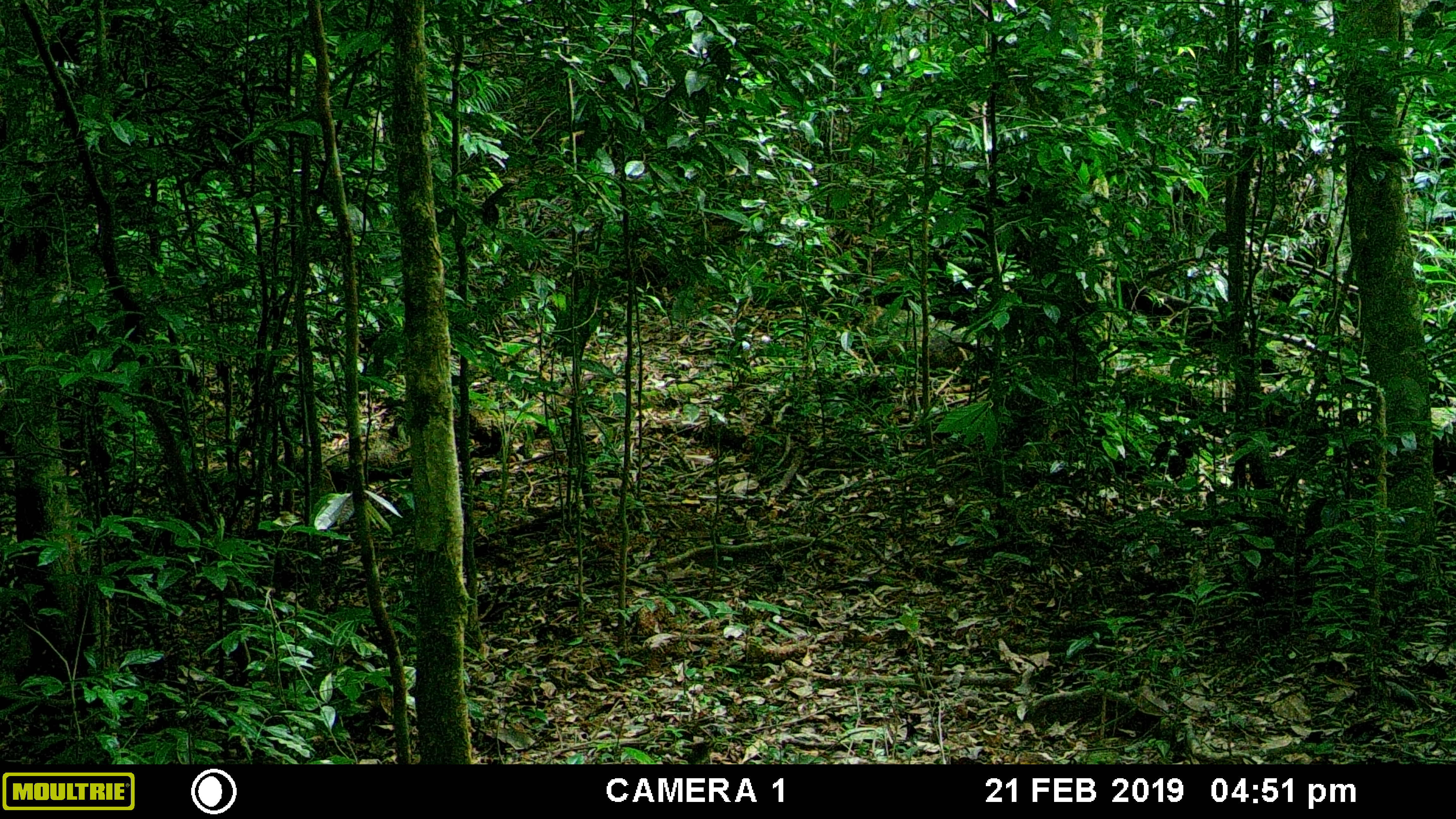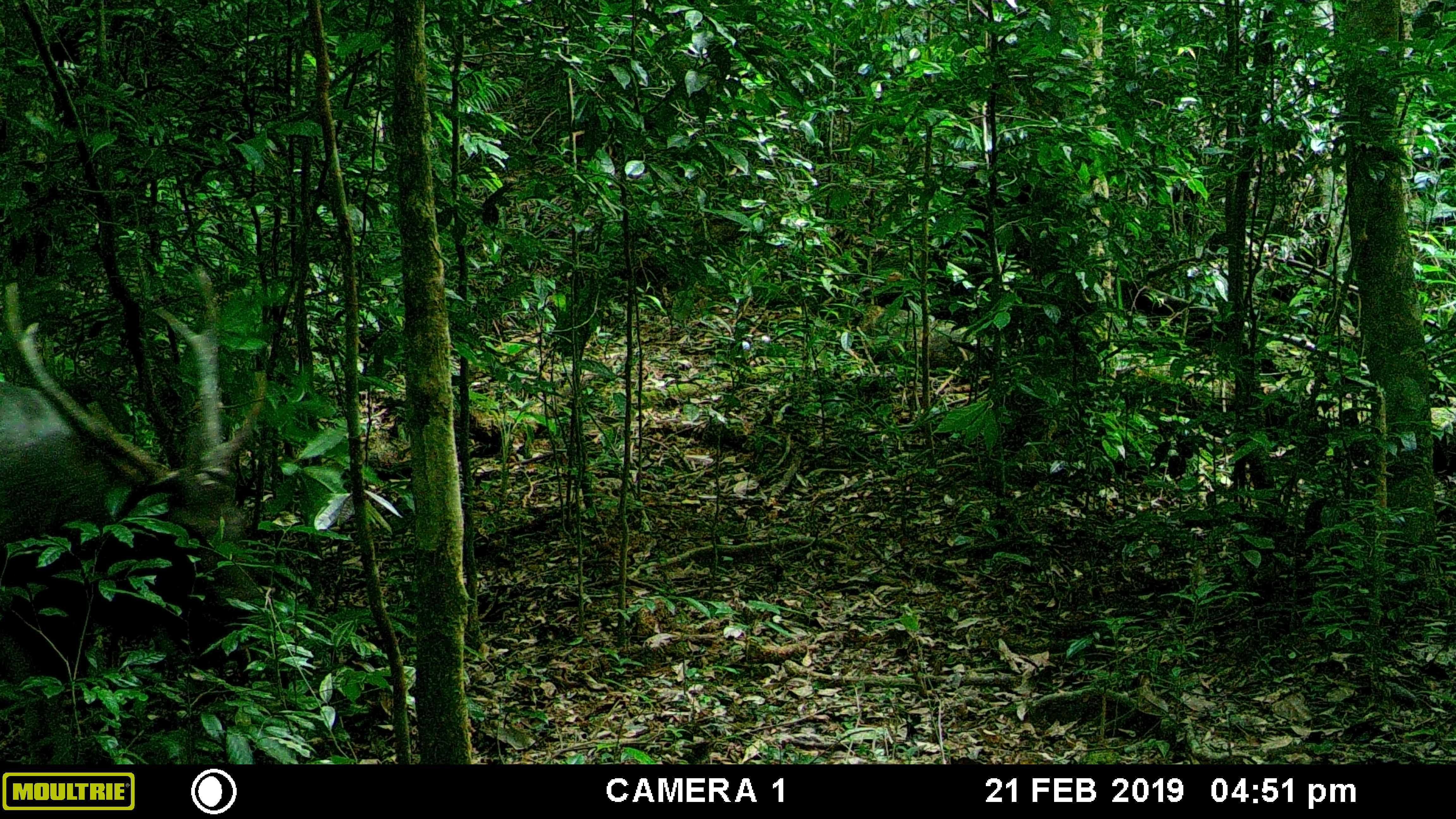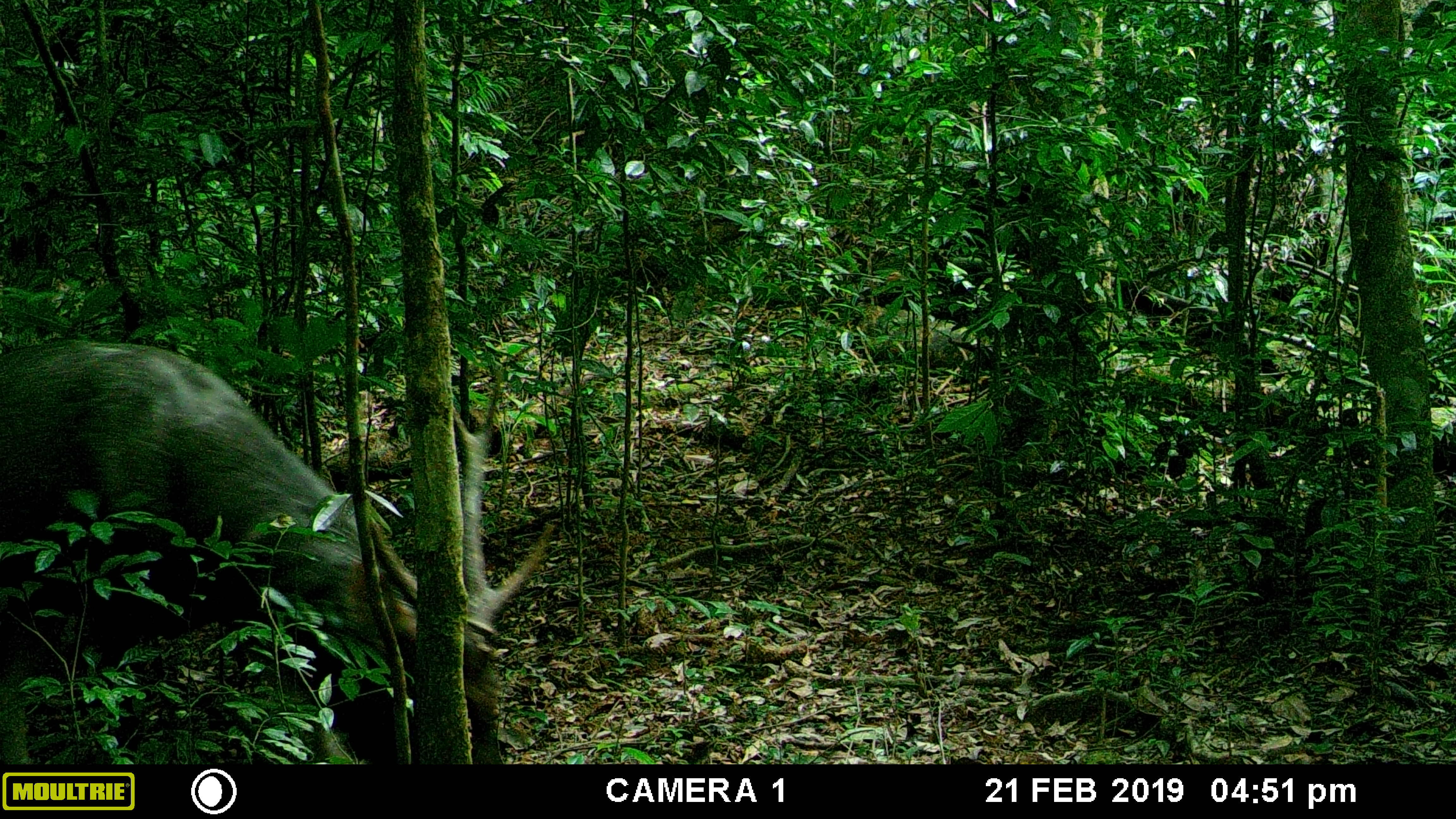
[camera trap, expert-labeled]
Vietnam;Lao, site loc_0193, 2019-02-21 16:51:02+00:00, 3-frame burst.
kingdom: Animalia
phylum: Chordata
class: Mammalia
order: Artiodactyla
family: Cervidae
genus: Rusa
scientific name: Rusa unicolor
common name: sambar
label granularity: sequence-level